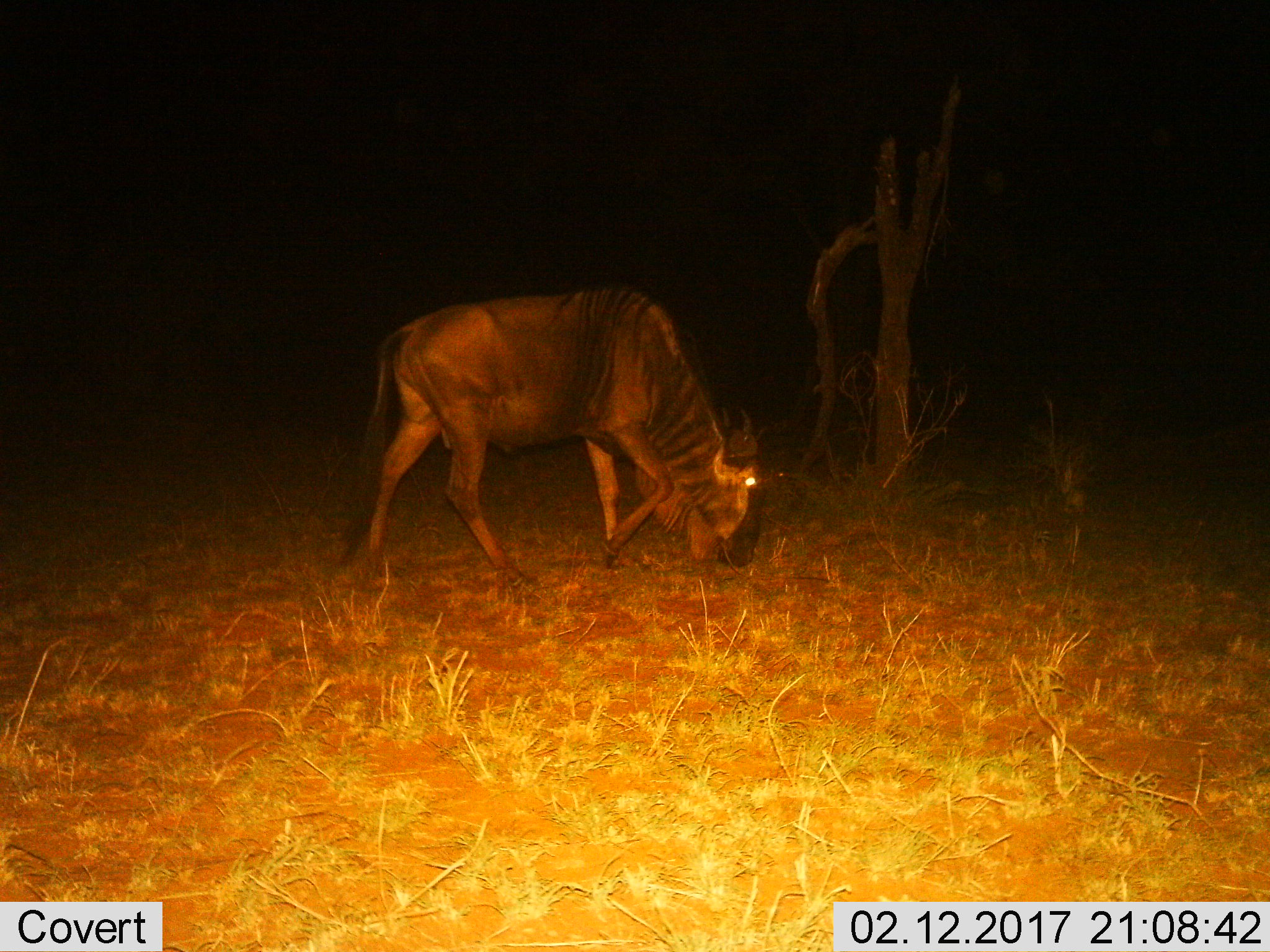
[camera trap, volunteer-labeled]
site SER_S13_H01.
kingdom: Animalia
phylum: Chordata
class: Mammalia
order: Artiodactyla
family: Bovidae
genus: Connochaetes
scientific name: Connochaetes taurinus taurinus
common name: blue wildebeest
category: wildebeestblue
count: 1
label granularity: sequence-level